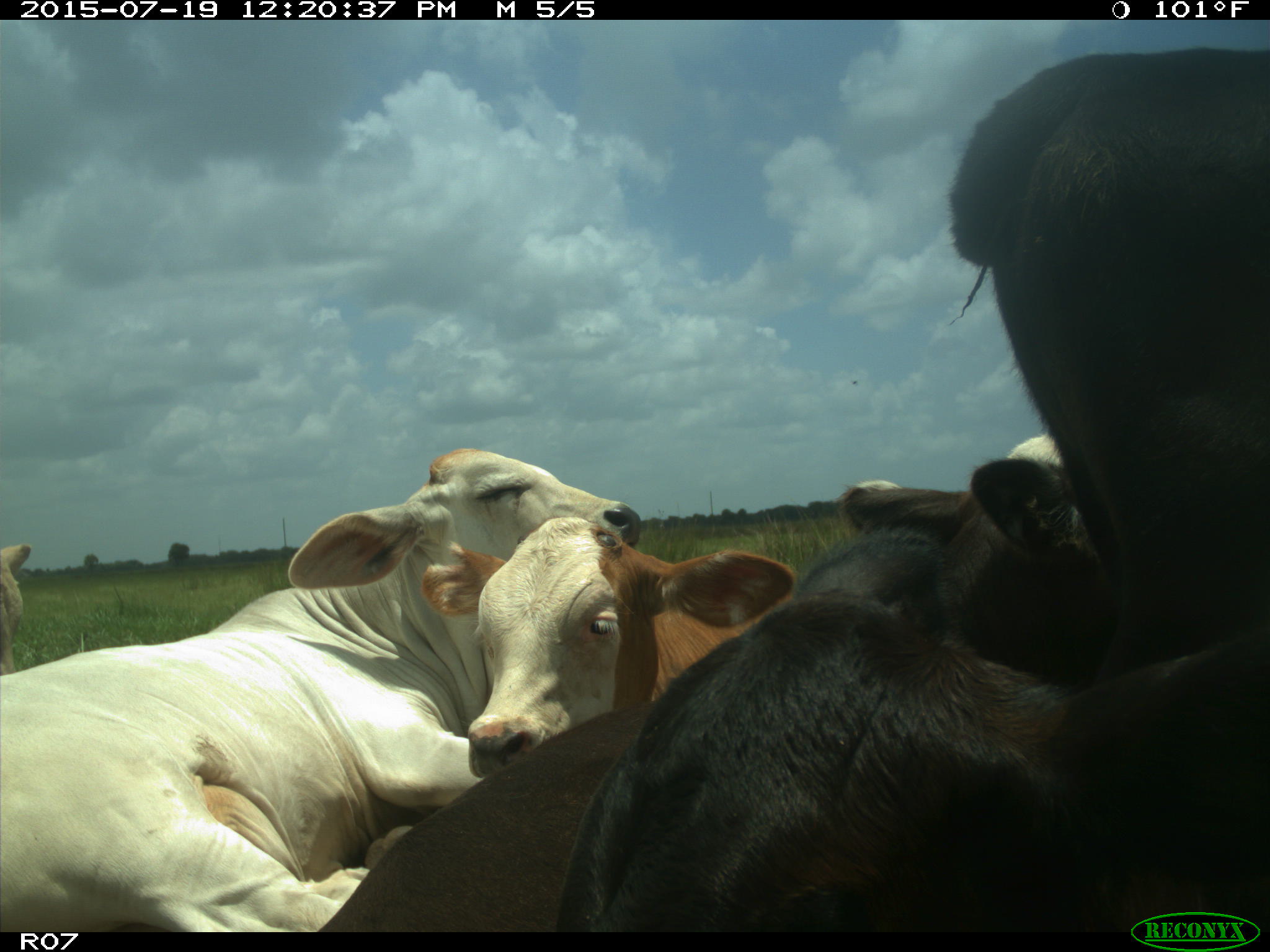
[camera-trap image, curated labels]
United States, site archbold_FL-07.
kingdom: Animalia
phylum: Chordata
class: Mammalia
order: Artiodactyla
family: Bovidae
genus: Bos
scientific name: Bos taurus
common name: domestic cow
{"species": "Bos taurus (domestic cow)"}